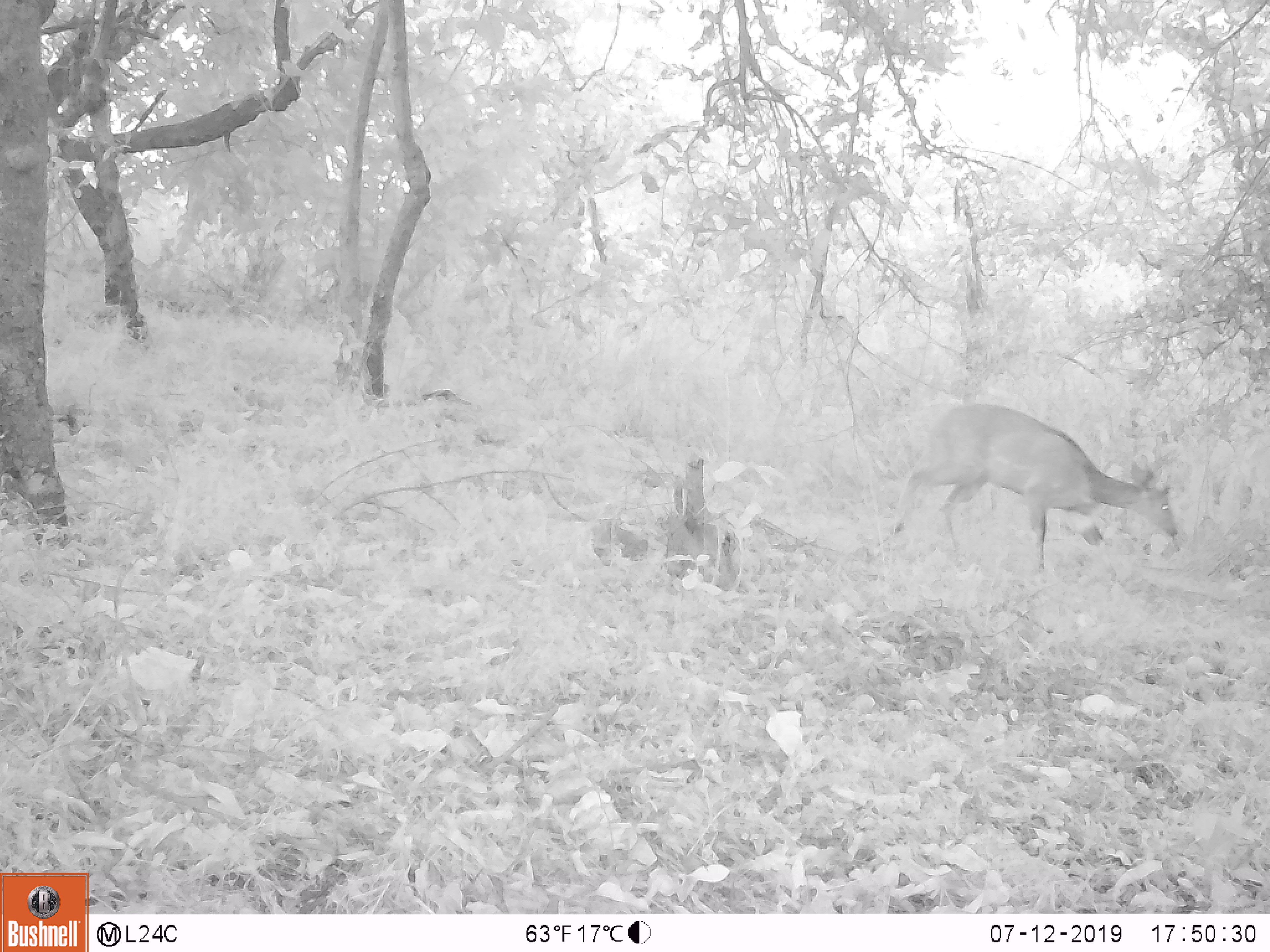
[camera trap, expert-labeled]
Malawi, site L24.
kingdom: Animalia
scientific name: Animalia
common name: other animal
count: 1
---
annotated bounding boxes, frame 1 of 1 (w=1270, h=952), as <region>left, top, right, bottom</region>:
other animal: <region>902, 392, 1181, 592</region>